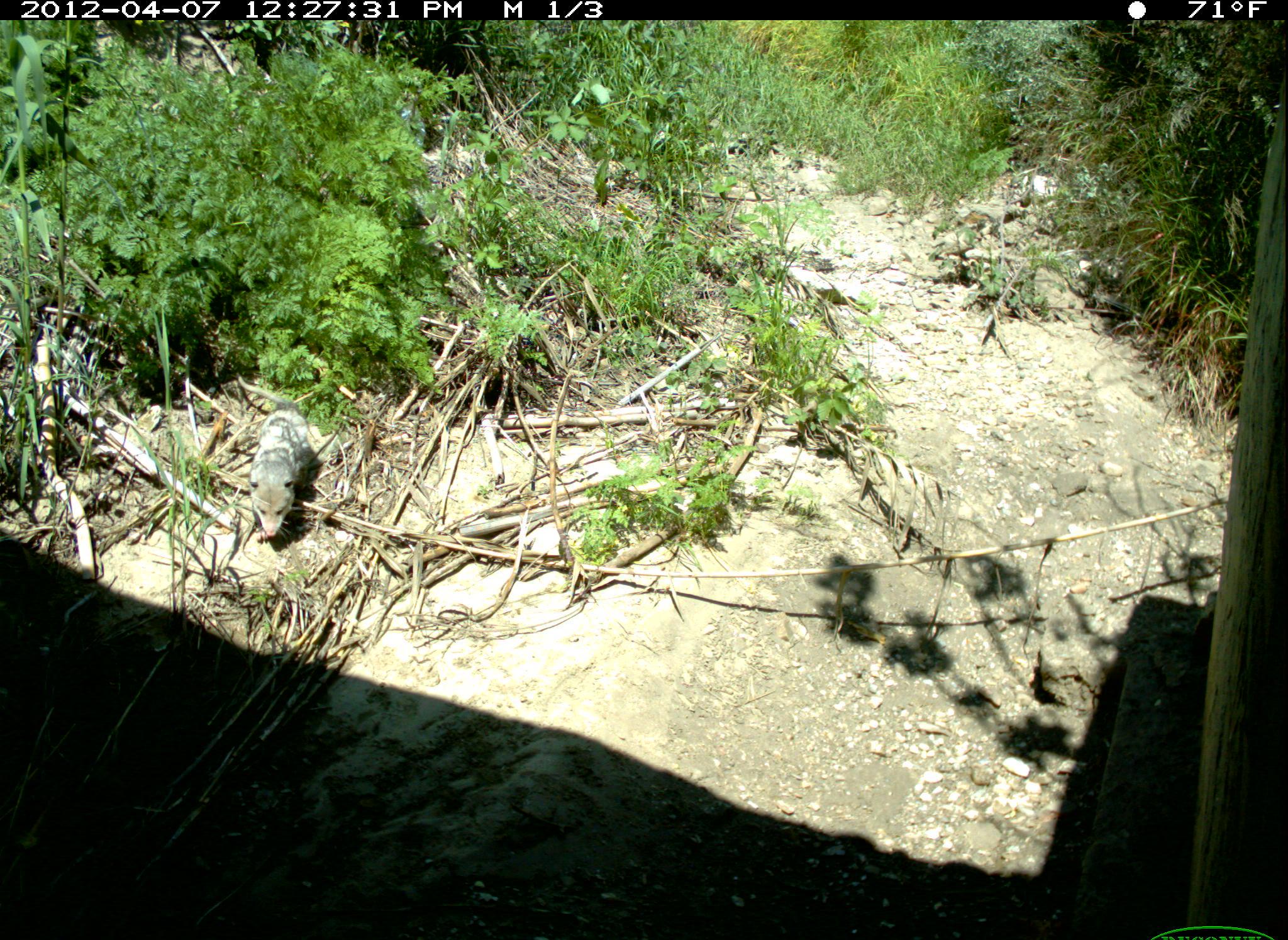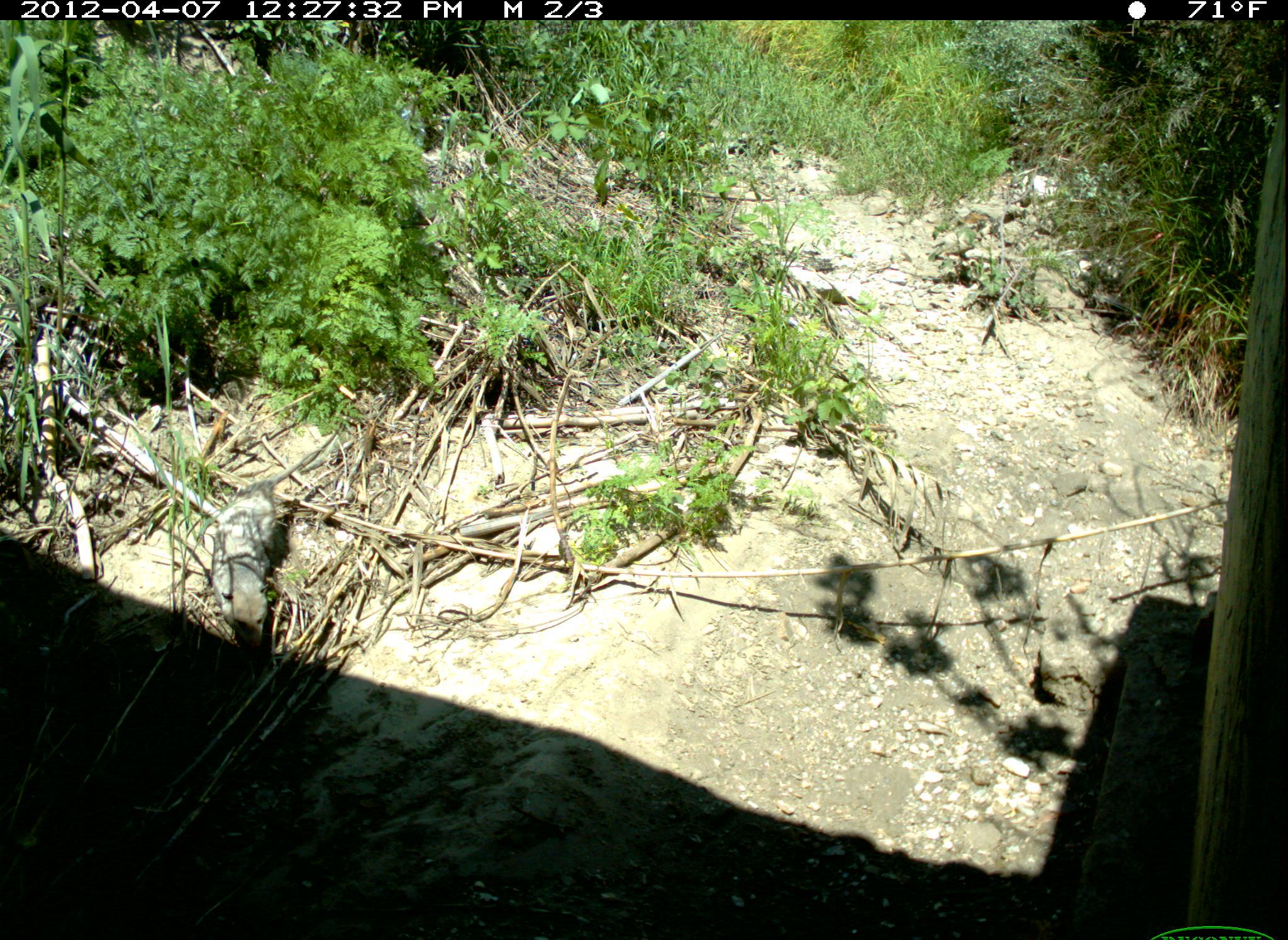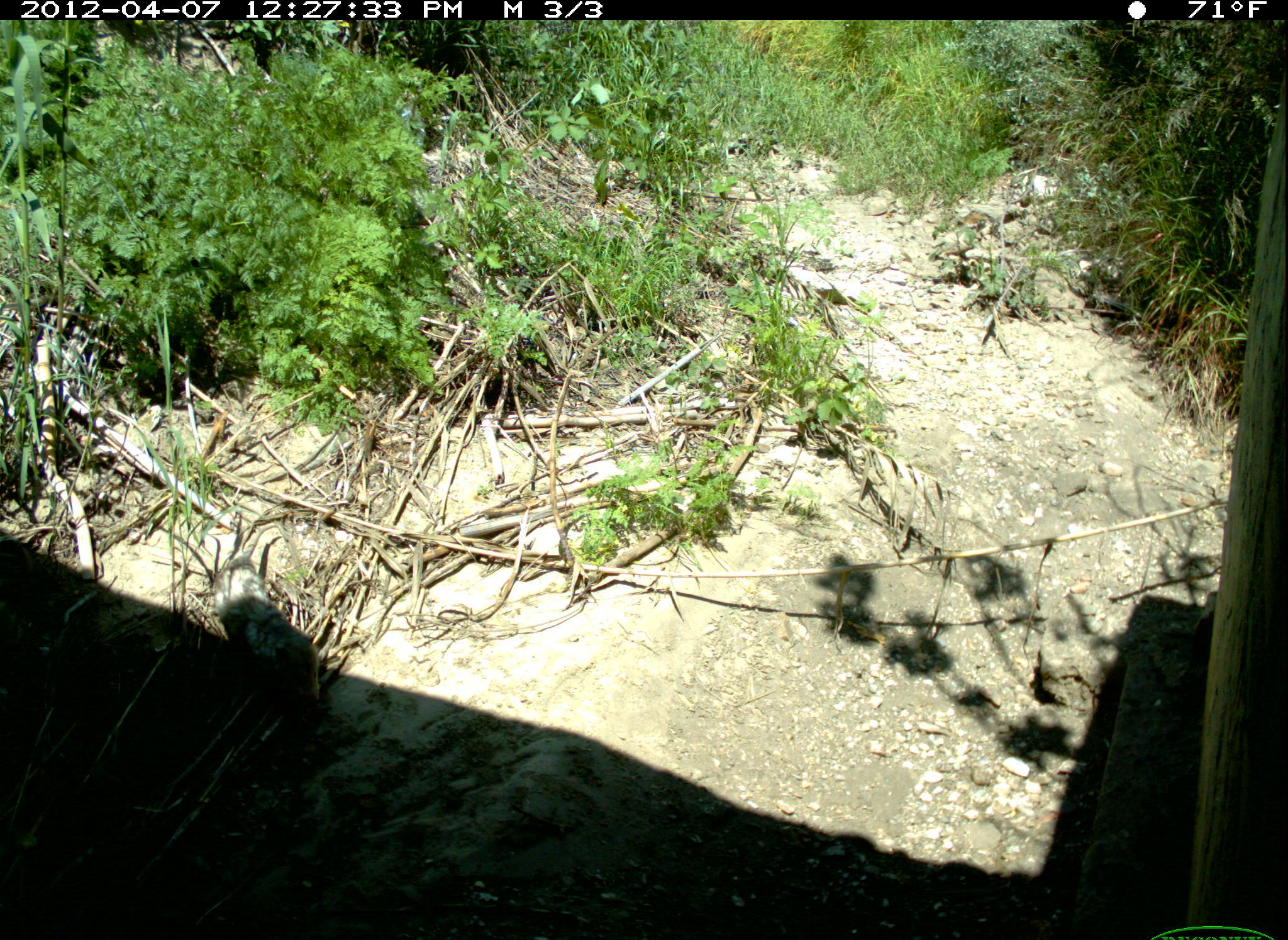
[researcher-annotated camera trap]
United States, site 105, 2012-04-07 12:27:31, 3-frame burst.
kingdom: Animalia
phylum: Chordata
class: Mammalia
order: Didelphimorphia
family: Didelphidae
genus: Didelphis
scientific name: Didelphis virginiana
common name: virginia opossum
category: opossum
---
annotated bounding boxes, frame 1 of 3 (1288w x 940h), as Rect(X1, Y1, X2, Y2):
opossum: Rect(240, 383, 332, 559)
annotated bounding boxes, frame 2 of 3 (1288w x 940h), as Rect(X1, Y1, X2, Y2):
opossum: Rect(196, 441, 340, 654)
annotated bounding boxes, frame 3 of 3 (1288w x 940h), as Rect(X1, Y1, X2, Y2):
opossum: Rect(204, 536, 332, 714)